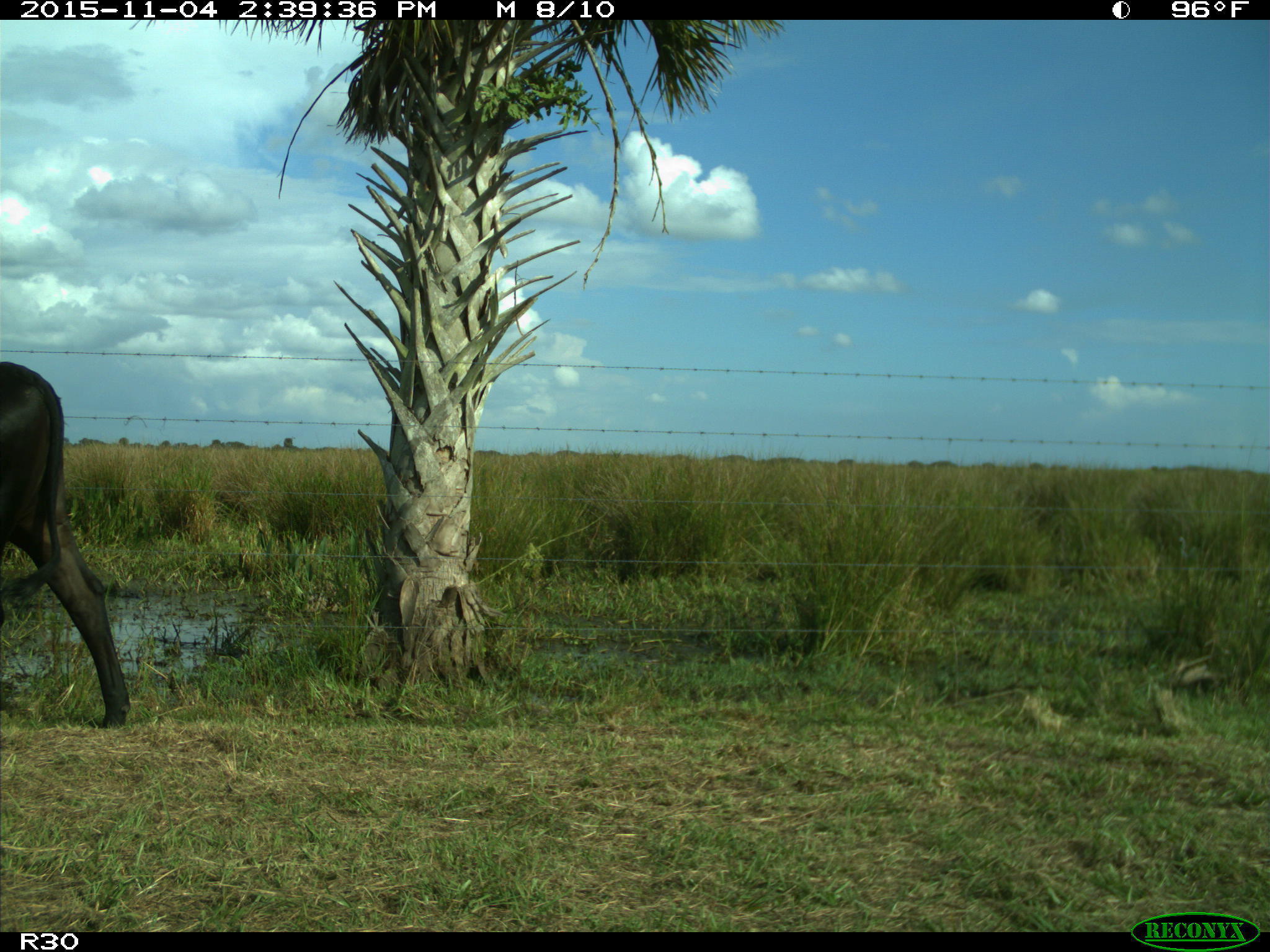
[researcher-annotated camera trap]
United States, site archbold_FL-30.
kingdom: Animalia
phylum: Chordata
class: Mammalia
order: Artiodactyla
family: Bovidae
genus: Bos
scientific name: Bos taurus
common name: domestic cow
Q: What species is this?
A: Bos taurus (domestic cow).